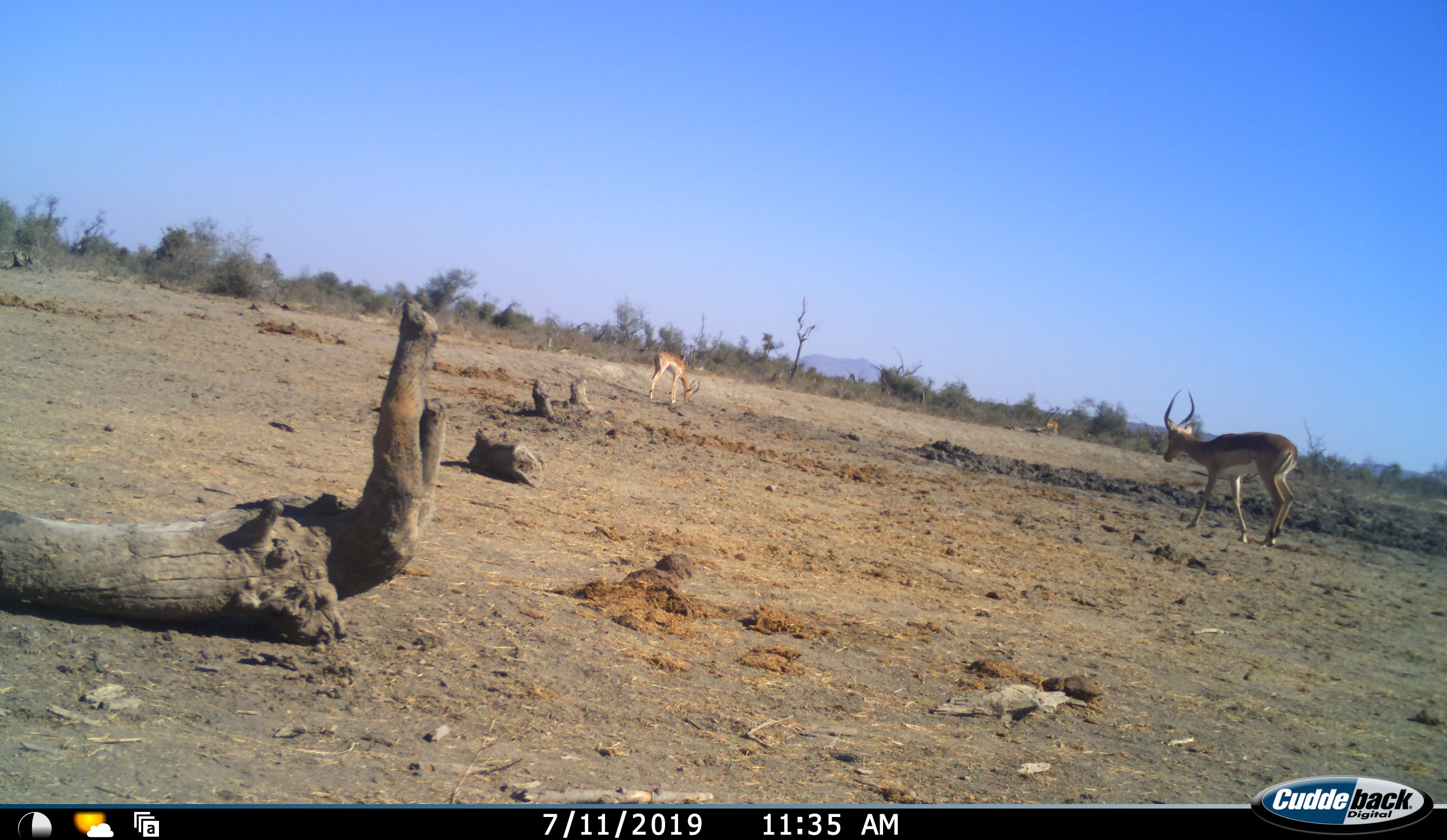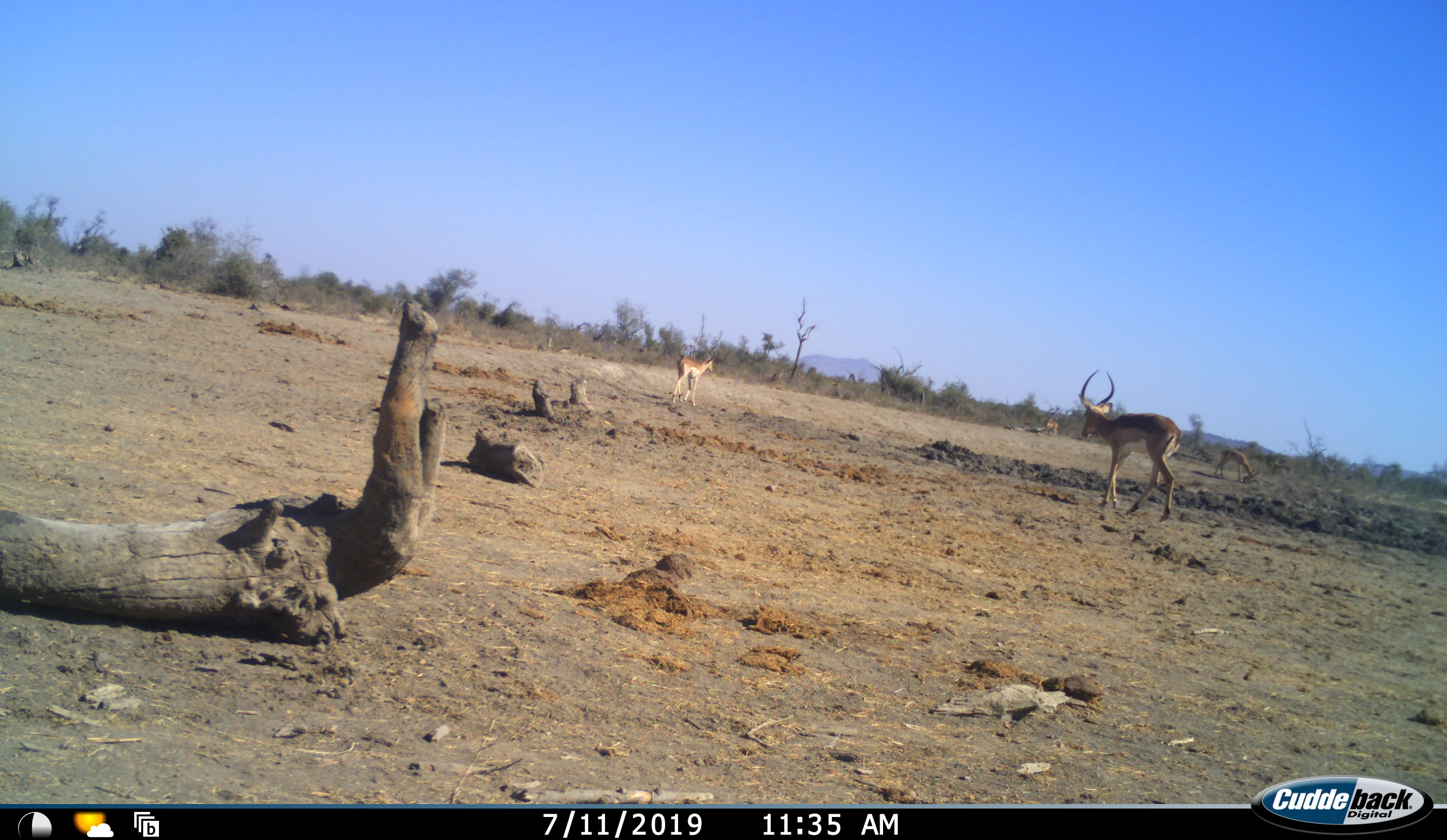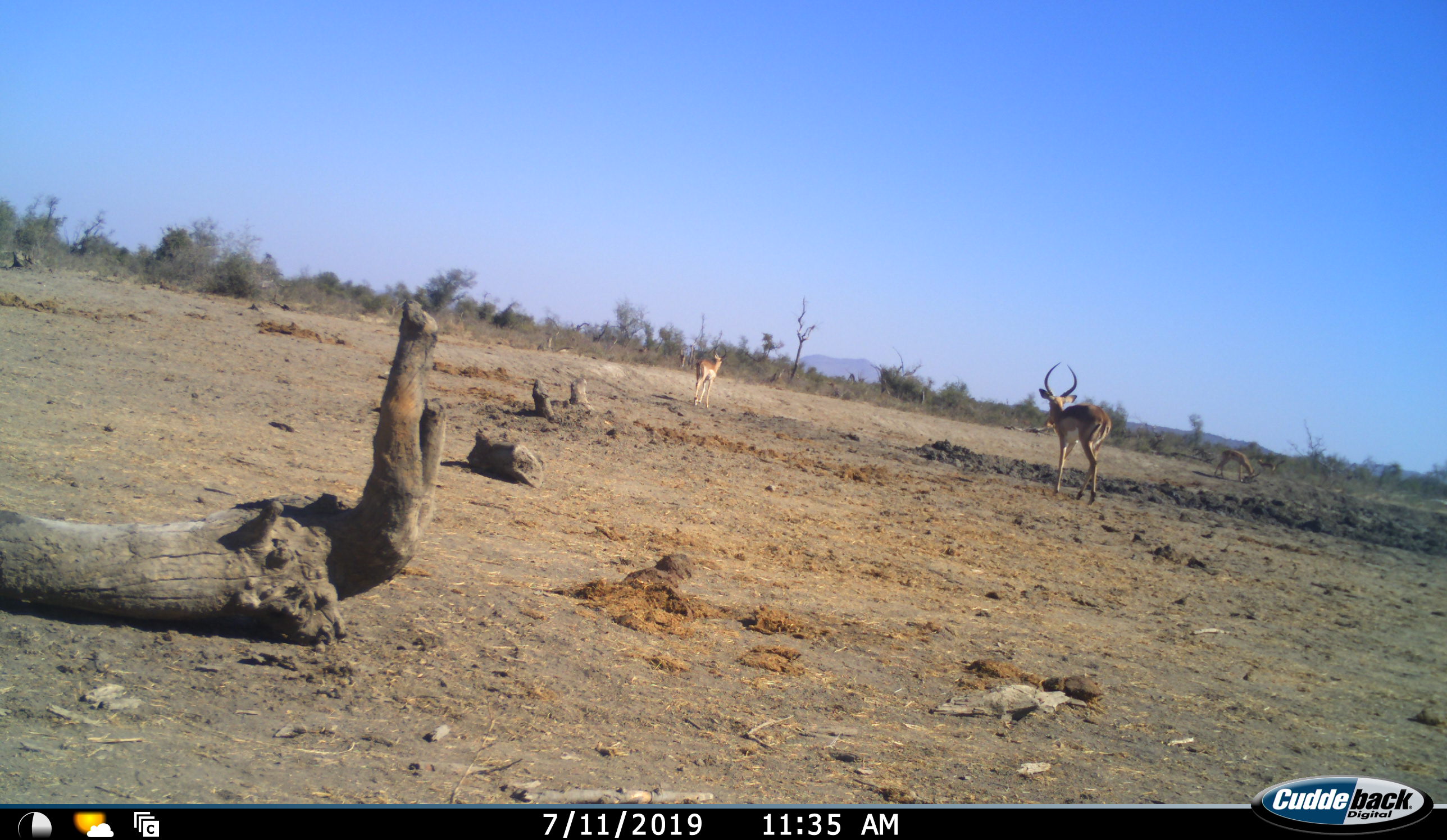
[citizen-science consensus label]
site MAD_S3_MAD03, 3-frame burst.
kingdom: Animalia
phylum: Chordata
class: Mammalia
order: Artiodactyla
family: Bovidae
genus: Aepyceros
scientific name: Aepyceros melampus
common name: impala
Impala (Aepyceros melampus), count 3. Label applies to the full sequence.